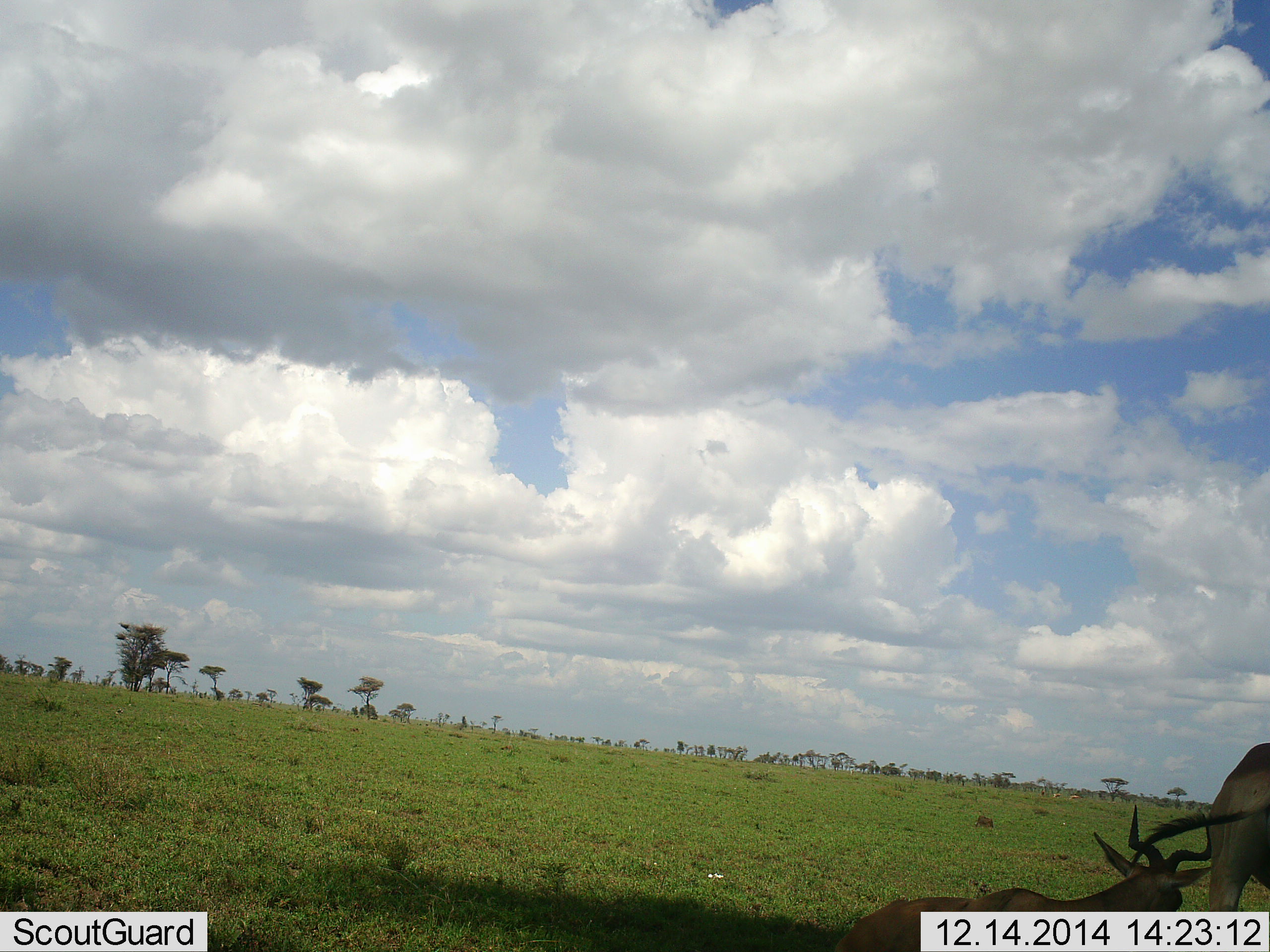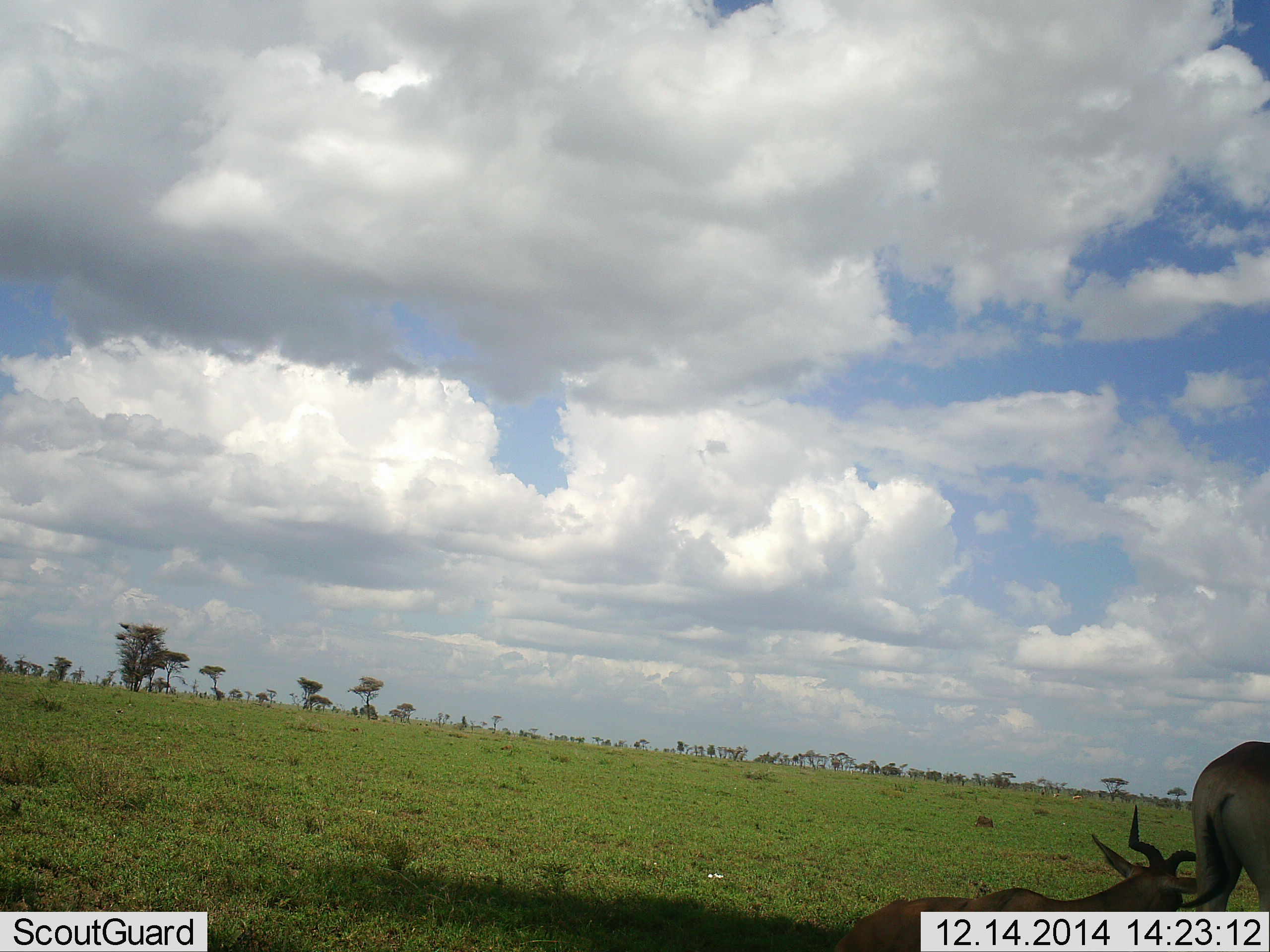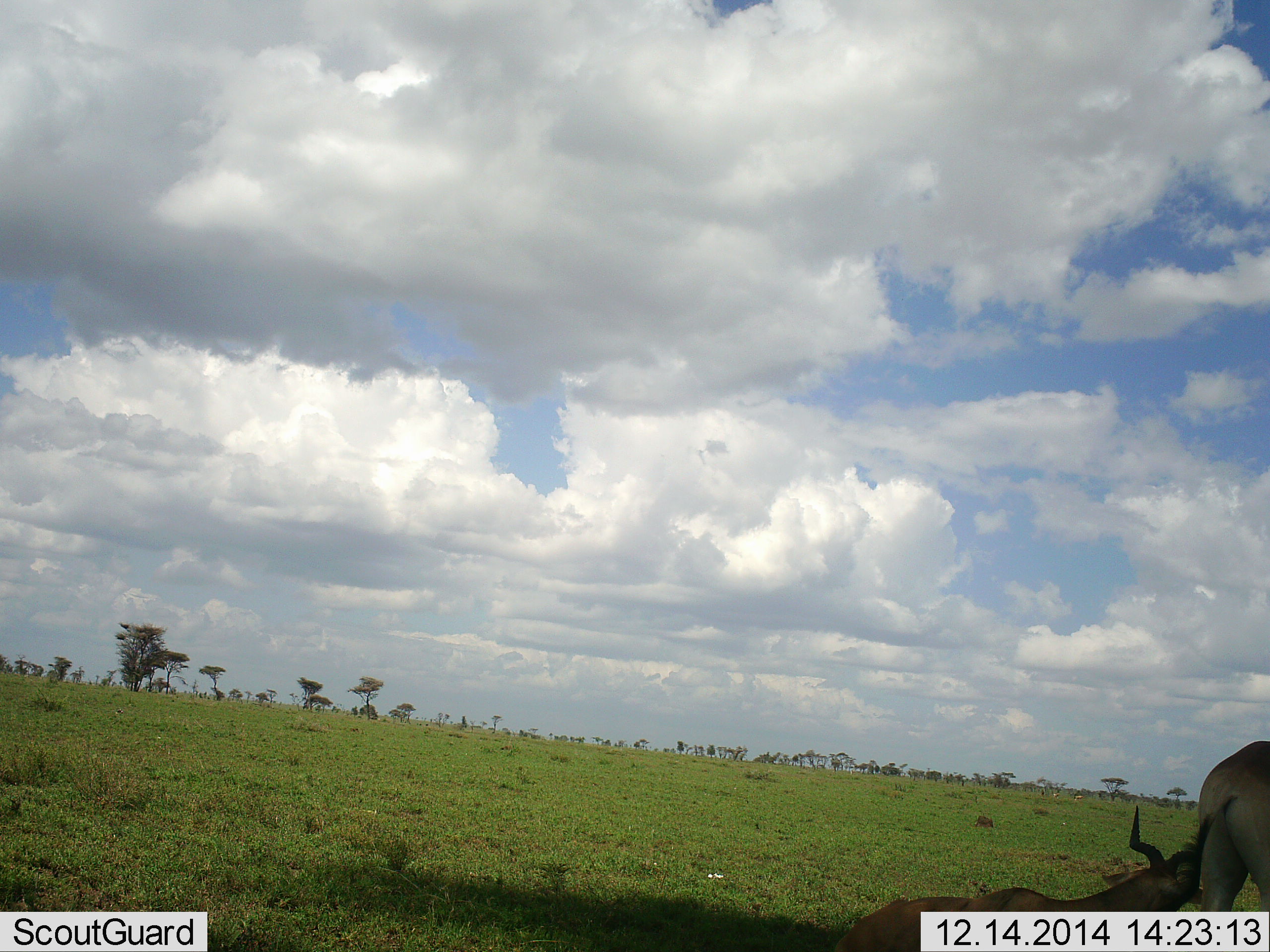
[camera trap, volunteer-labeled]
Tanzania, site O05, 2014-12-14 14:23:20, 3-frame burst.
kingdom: Animalia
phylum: Chordata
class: Mammalia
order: Artiodactyla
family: Bovidae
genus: Alcelaphus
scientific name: Alcelaphus buselaphus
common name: hartebeest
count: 2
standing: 60%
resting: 90%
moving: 0%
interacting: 0%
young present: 0%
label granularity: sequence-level